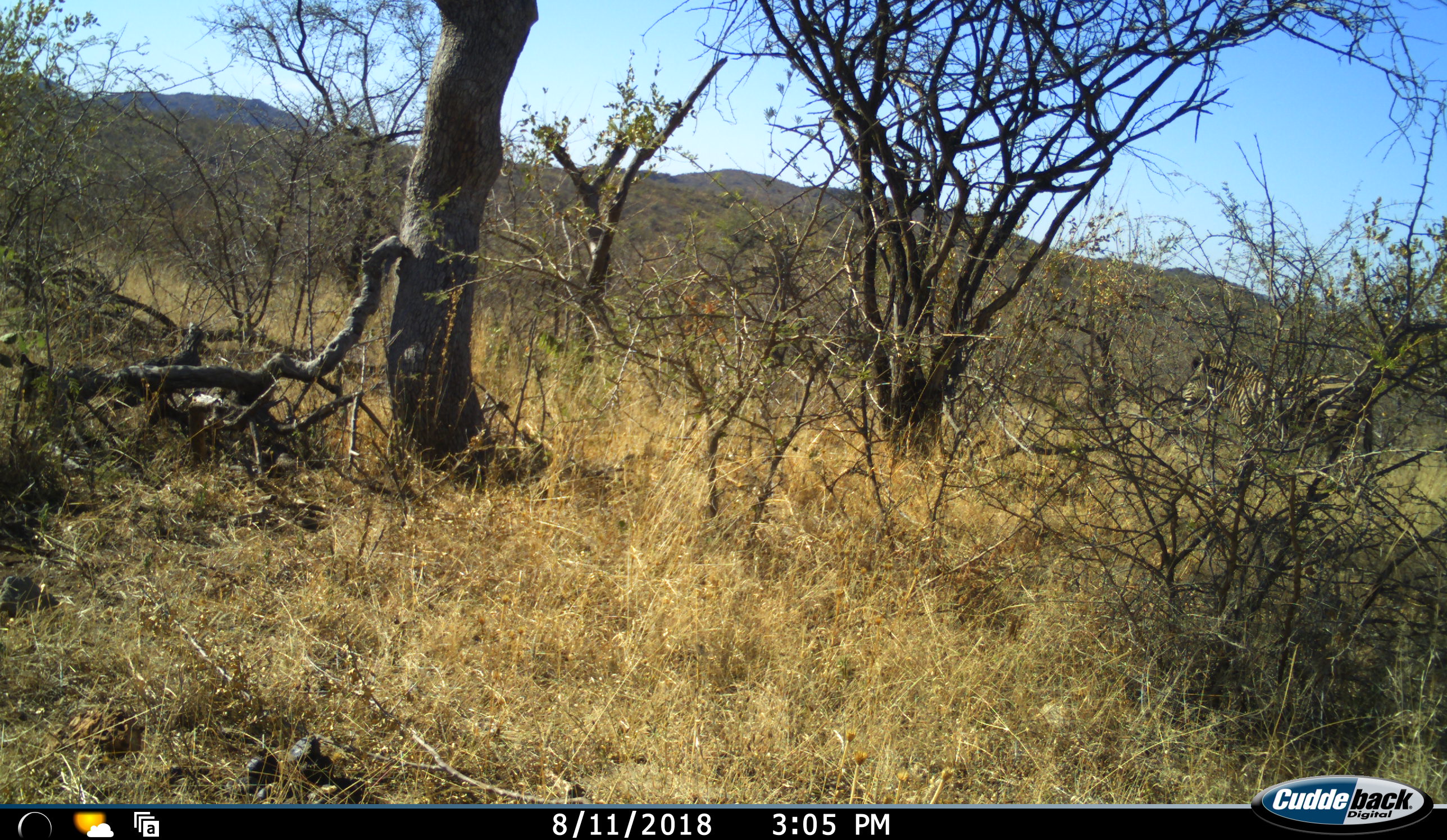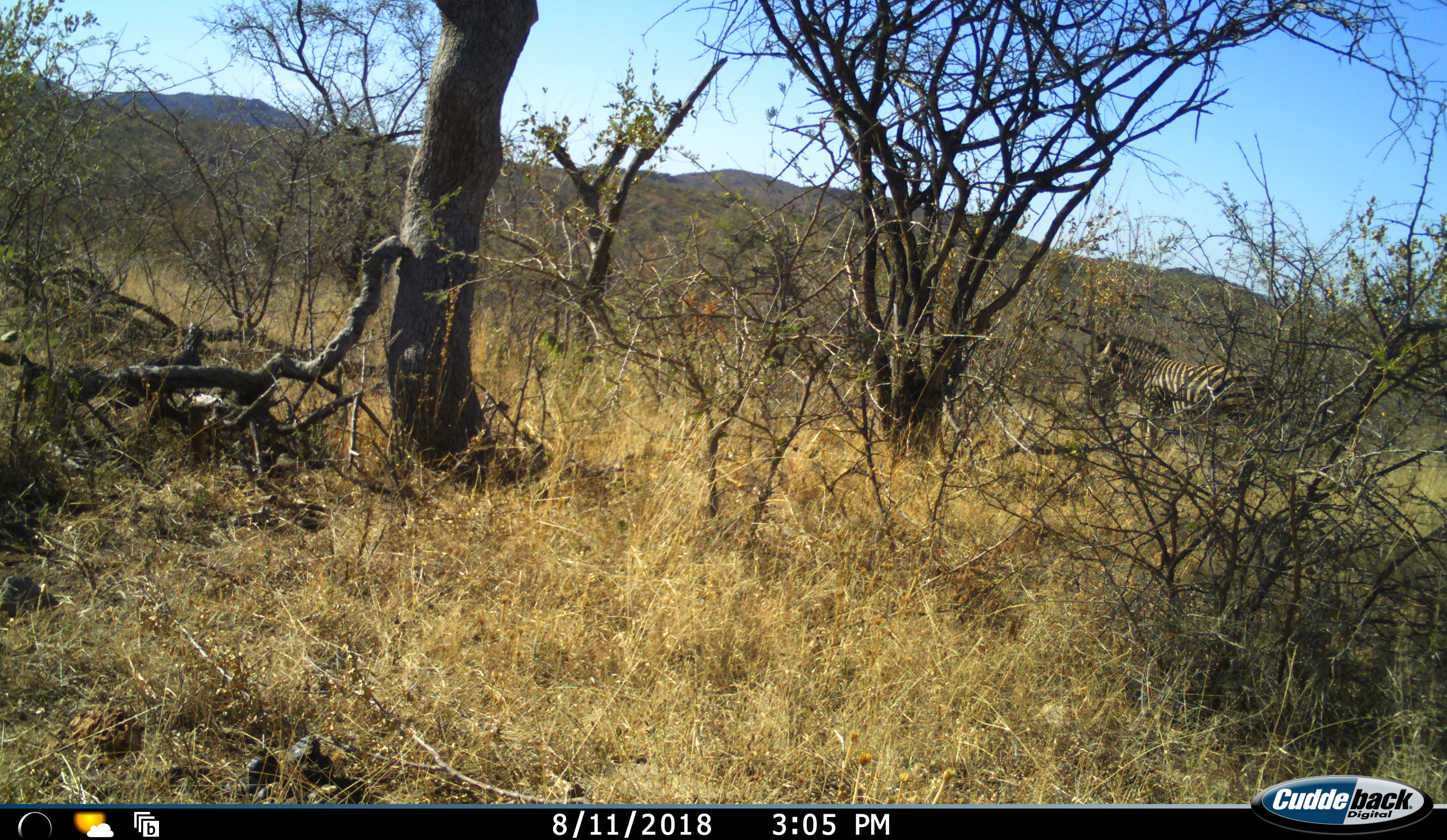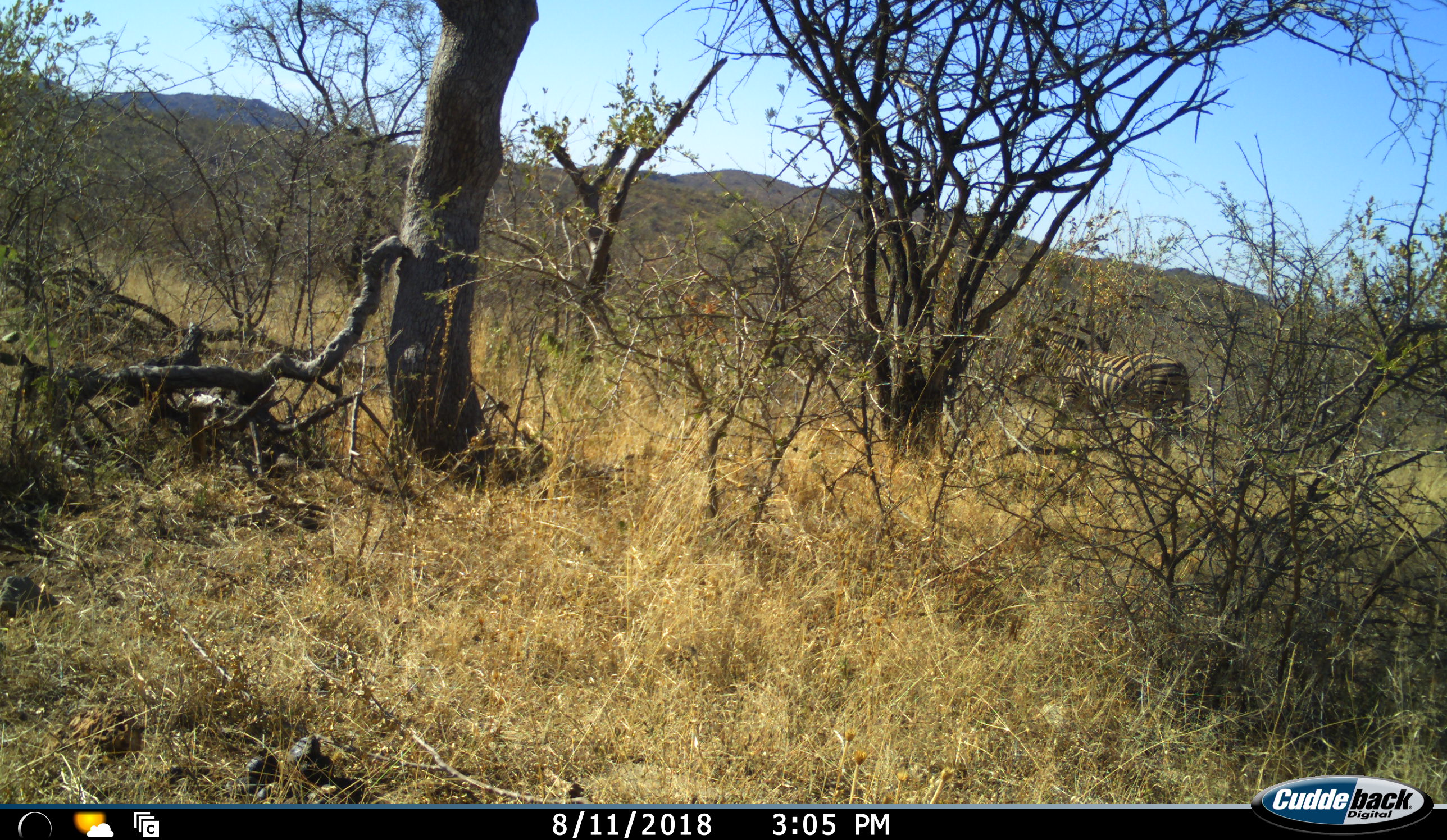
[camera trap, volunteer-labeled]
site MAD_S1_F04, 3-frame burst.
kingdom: Animalia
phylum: Chordata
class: Mammalia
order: Perissodactyla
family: Equidae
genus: Equus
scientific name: Equus quagga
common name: plains zebra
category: zebraplains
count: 1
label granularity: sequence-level